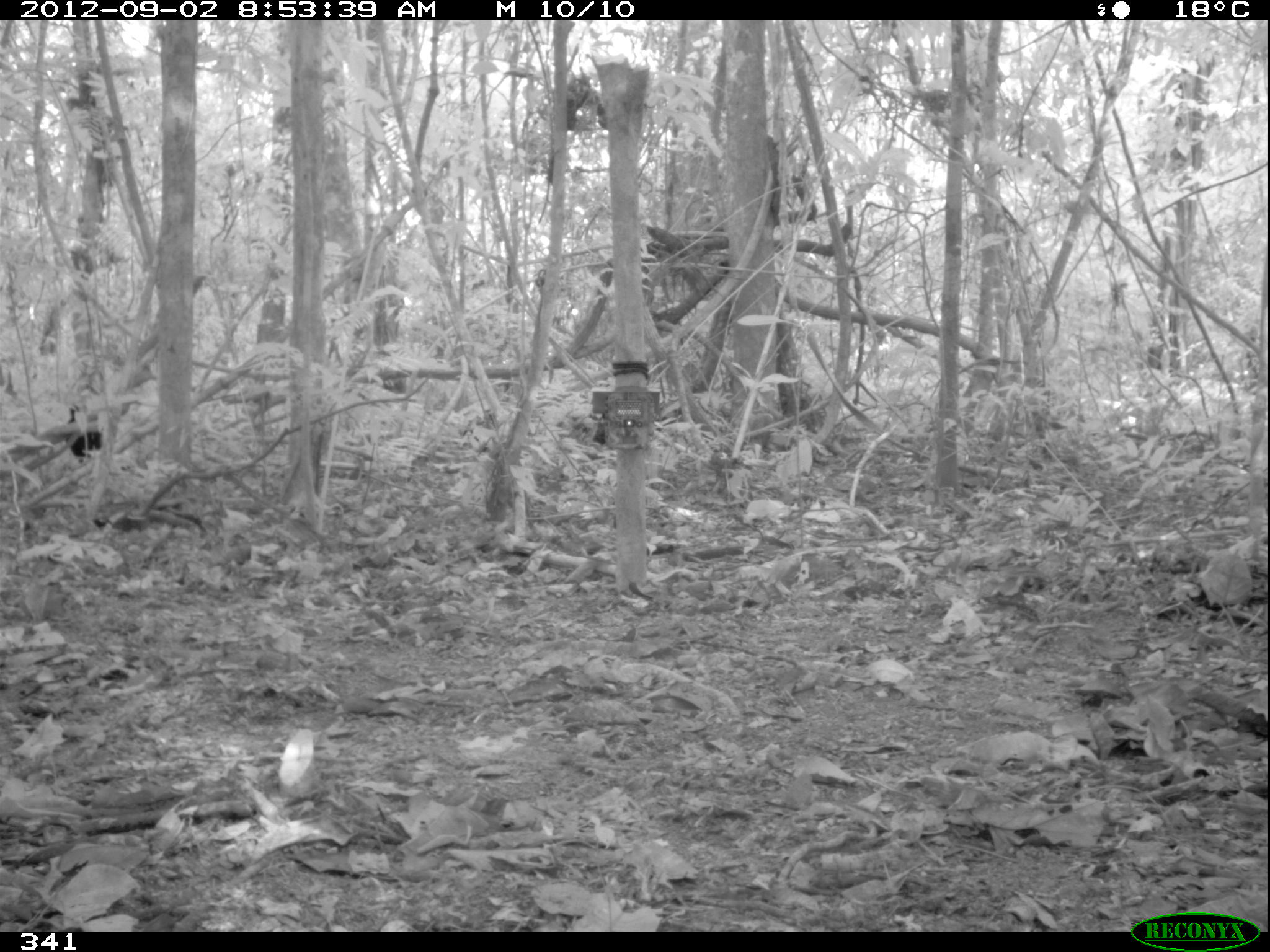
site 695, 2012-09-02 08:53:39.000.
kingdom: Animalia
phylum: Chordata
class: Aves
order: Gruiformes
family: Psophiidae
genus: Psophia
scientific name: Psophia leucoptera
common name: pale-winged trumpeter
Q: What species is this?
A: Psophia leucoptera (pale-winged trumpeter).